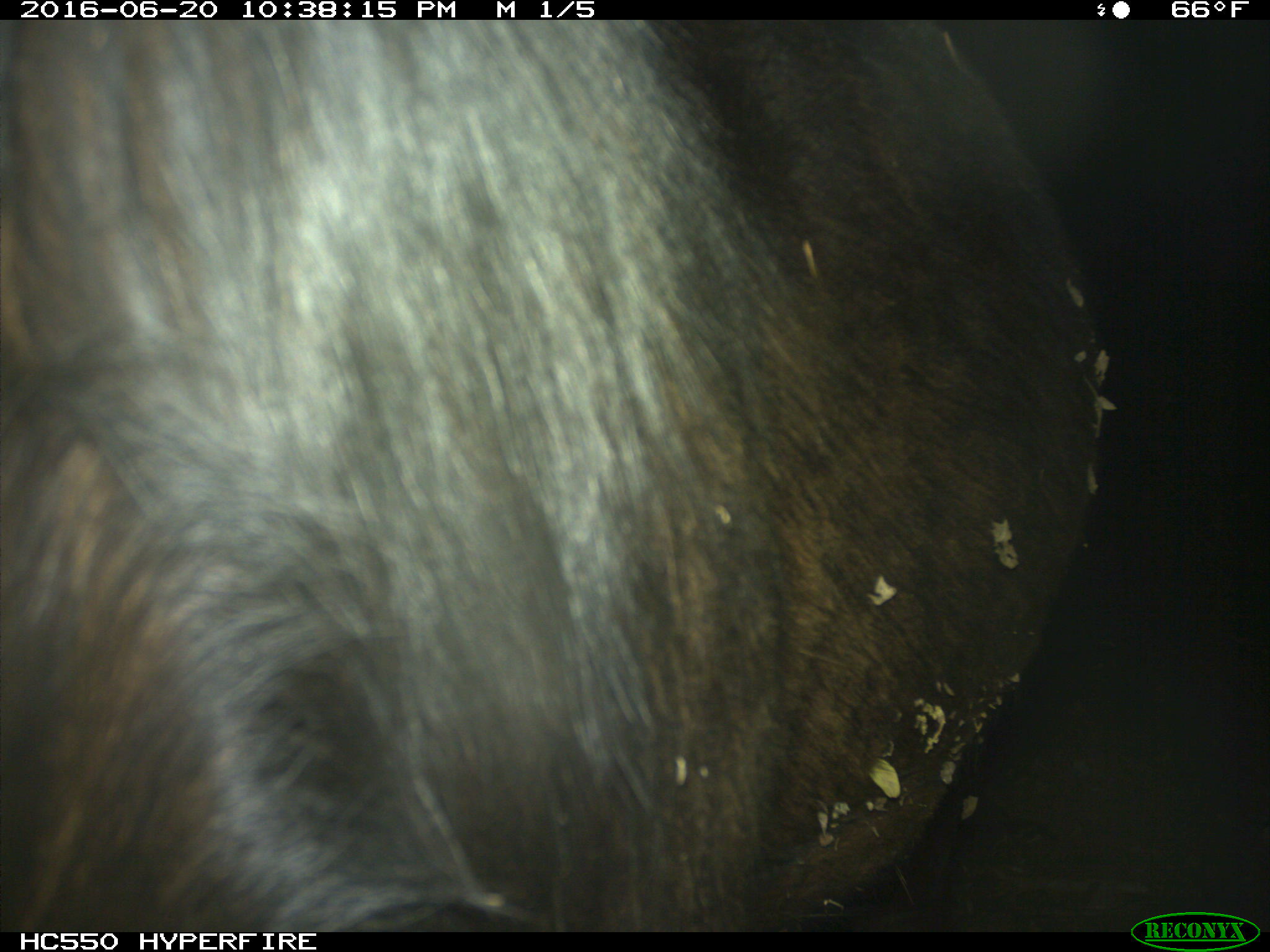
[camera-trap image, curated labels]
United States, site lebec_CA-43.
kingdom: Animalia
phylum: Chordata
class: Mammalia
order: Artiodactyla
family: Bovidae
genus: Bos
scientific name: Bos taurus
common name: domestic cow